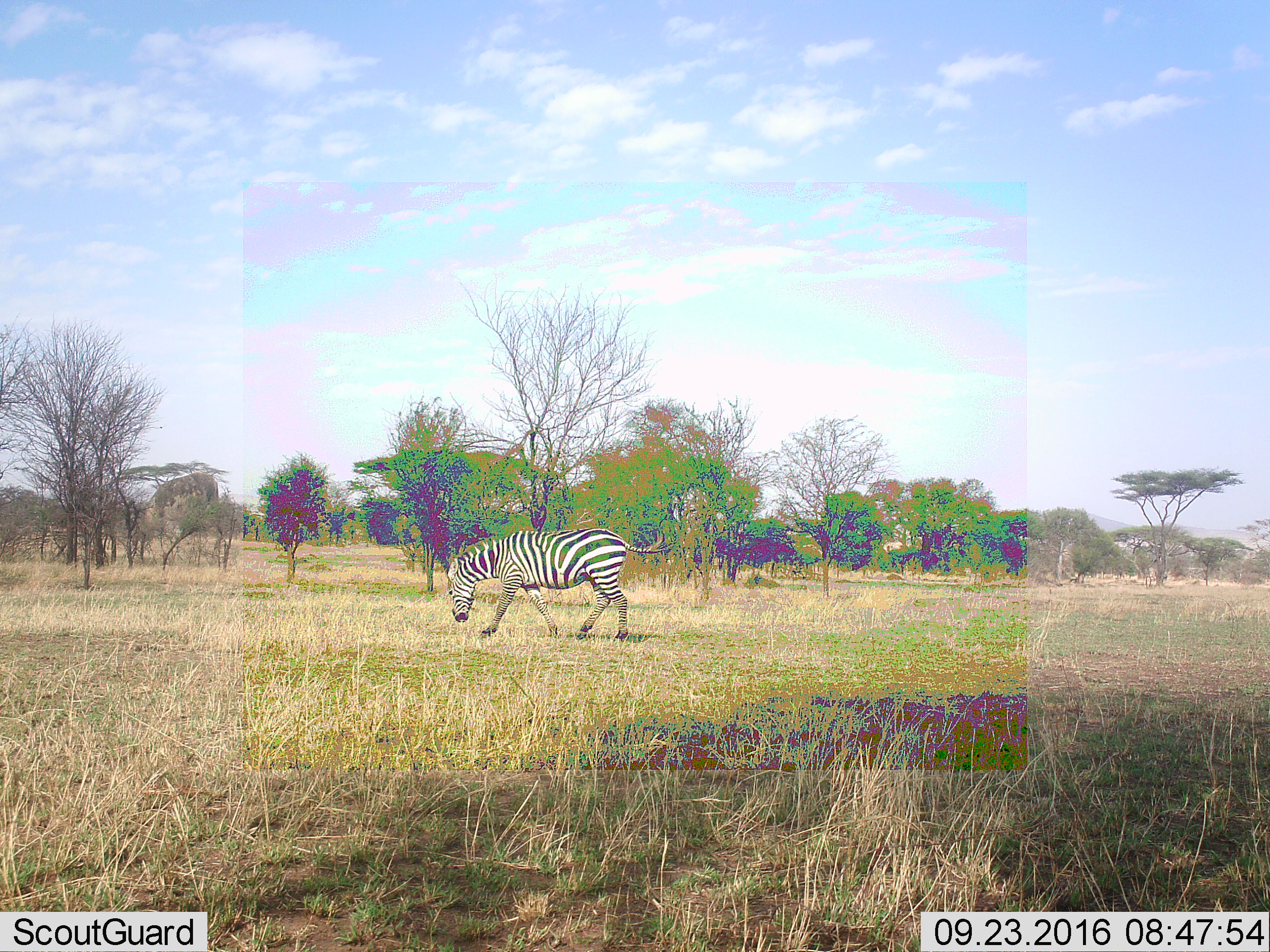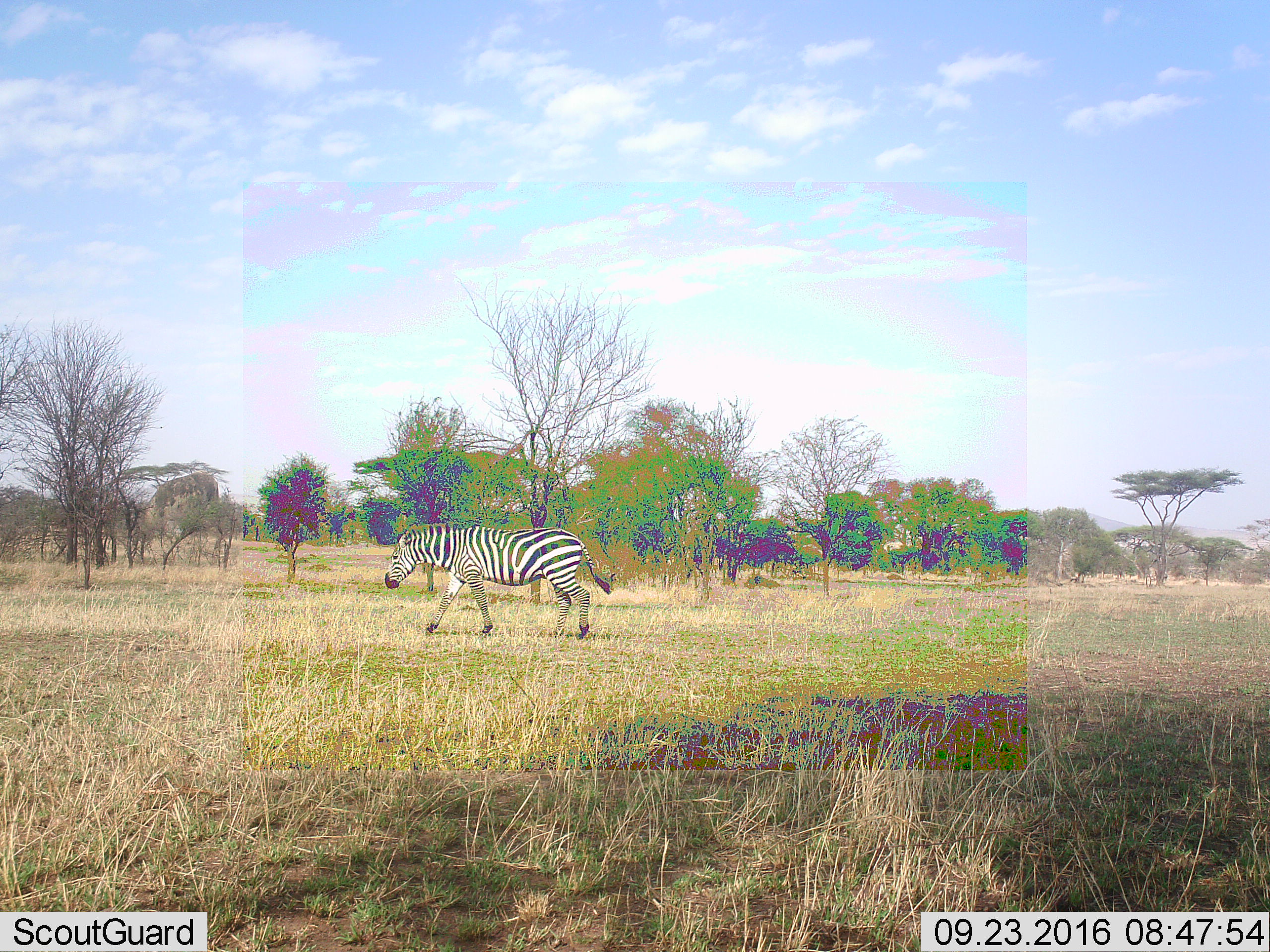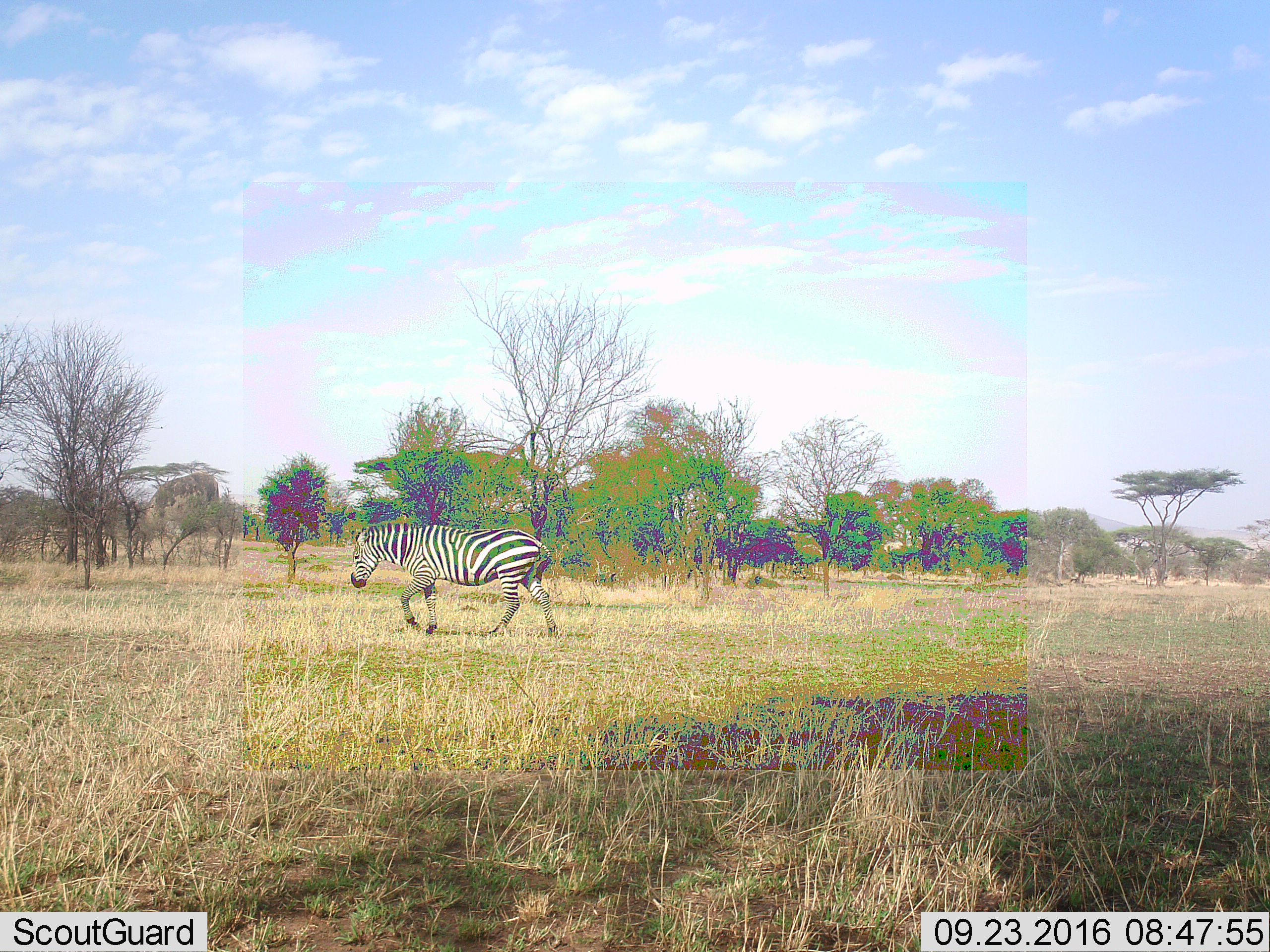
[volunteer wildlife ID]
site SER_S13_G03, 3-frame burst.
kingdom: Animalia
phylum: Chordata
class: Mammalia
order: Perissodactyla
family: Equidae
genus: Equus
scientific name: Equus quagga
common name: plains zebra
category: zebraplains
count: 1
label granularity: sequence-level